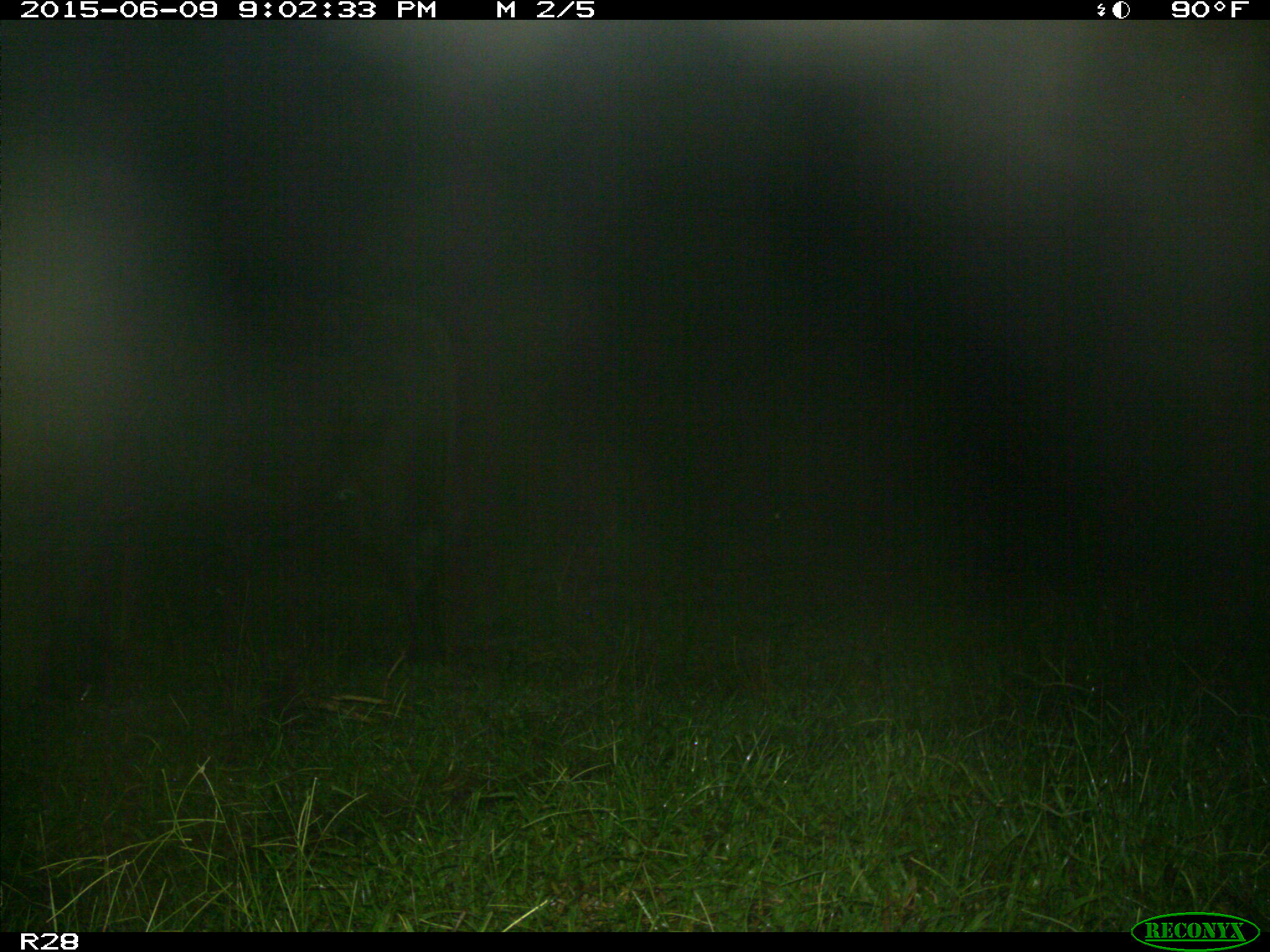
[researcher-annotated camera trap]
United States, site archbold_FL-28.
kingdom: Animalia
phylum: Chordata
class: Mammalia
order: Artiodactyla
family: Bovidae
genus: Bos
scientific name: Bos taurus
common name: domestic cow